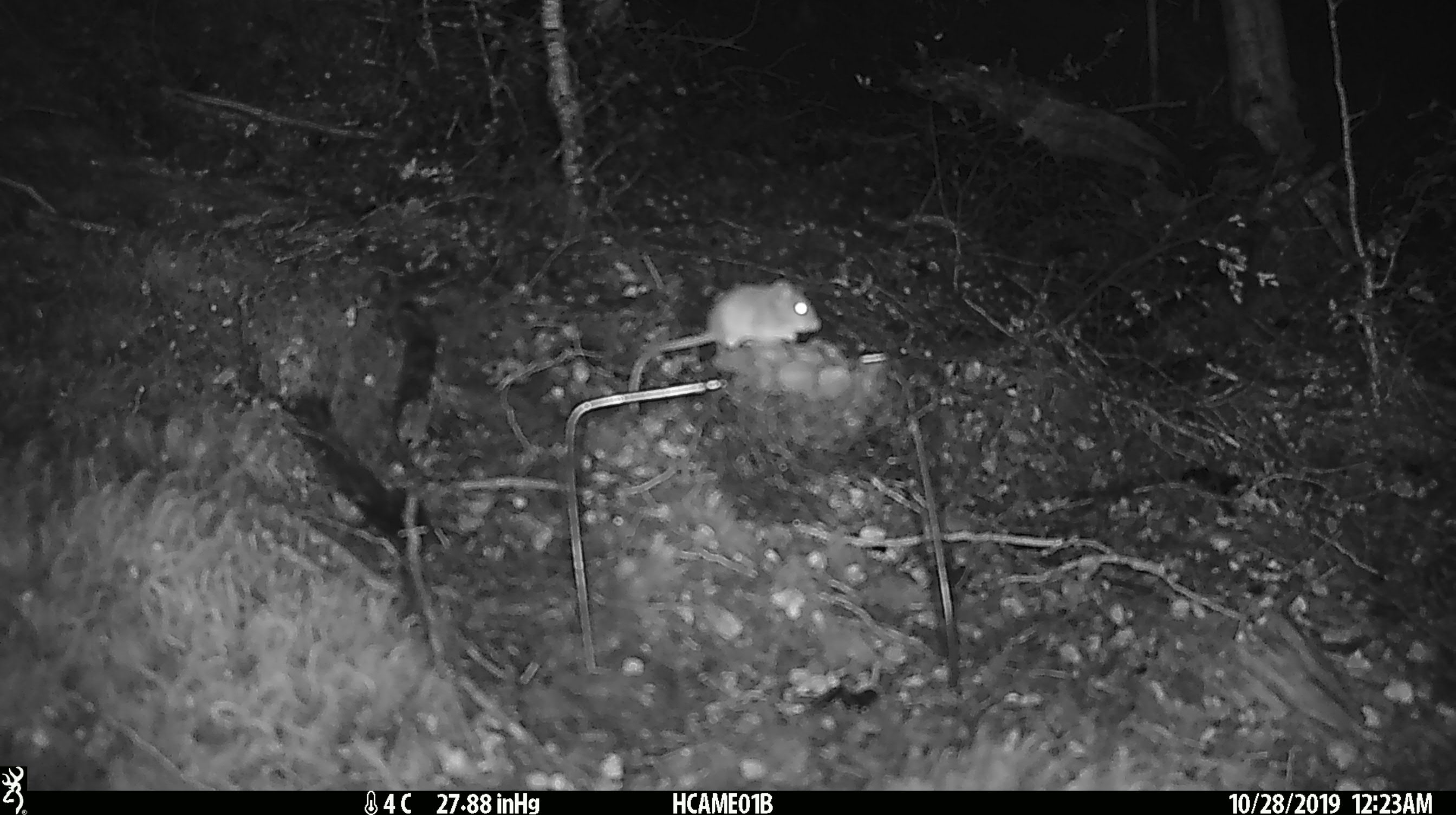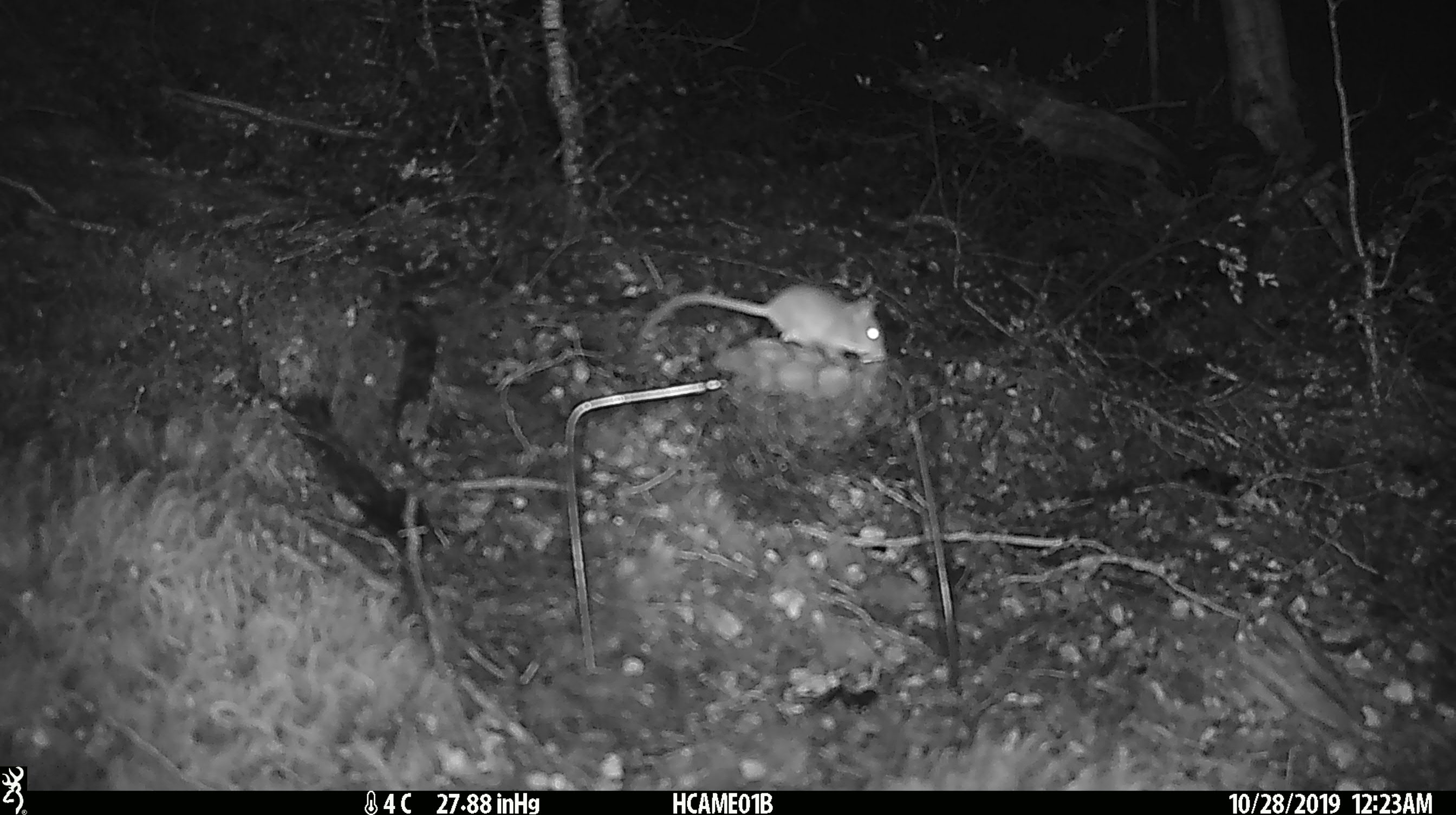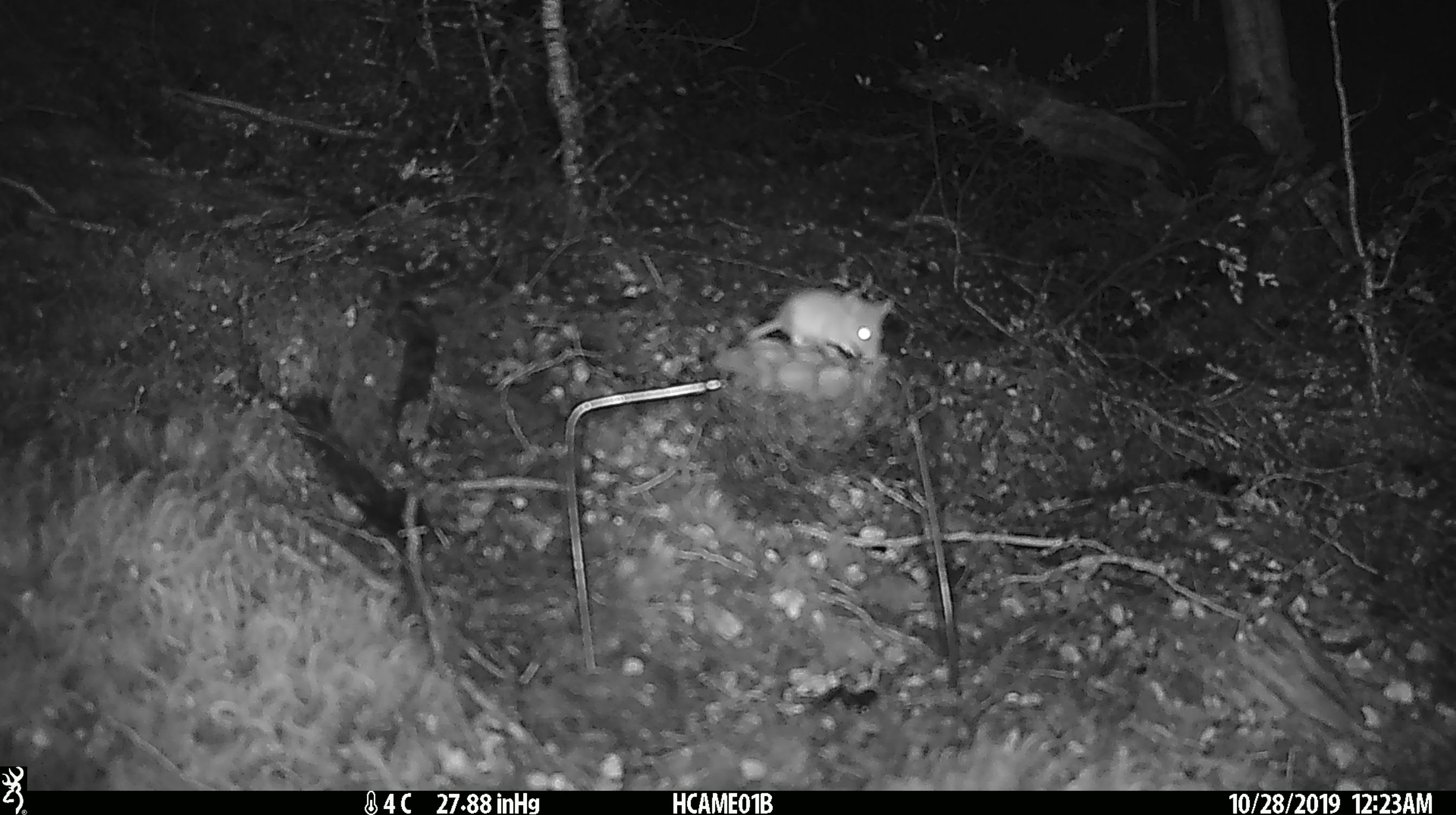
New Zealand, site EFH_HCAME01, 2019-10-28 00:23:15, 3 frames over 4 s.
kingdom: Animalia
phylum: Chordata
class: Mammalia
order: Rodentia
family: Muridae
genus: Mus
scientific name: Mus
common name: mouse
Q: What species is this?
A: Mouse (Mus).